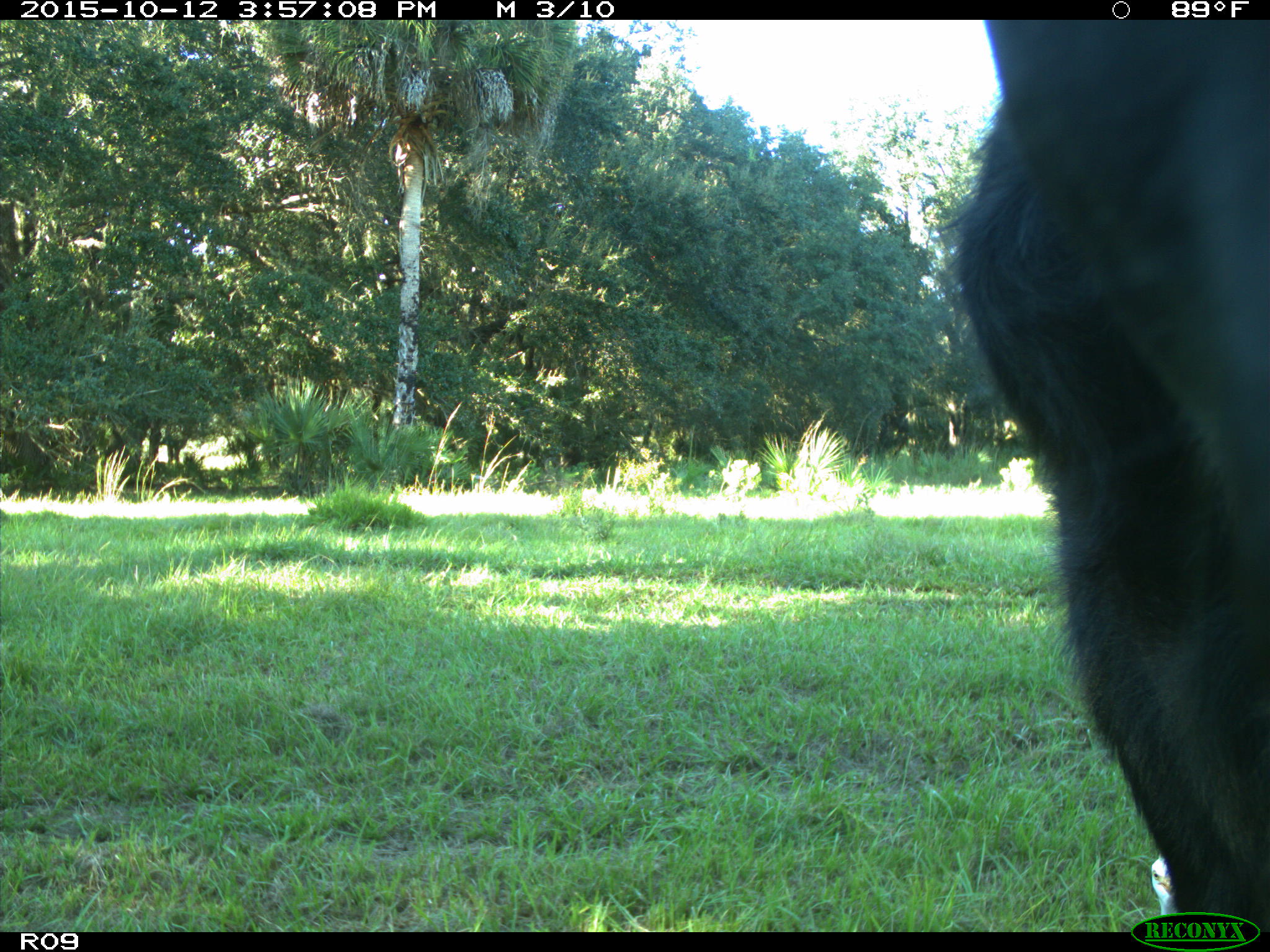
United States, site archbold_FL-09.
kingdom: Animalia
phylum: Chordata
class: Mammalia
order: Artiodactyla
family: Bovidae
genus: Bos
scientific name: Bos taurus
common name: domestic cow